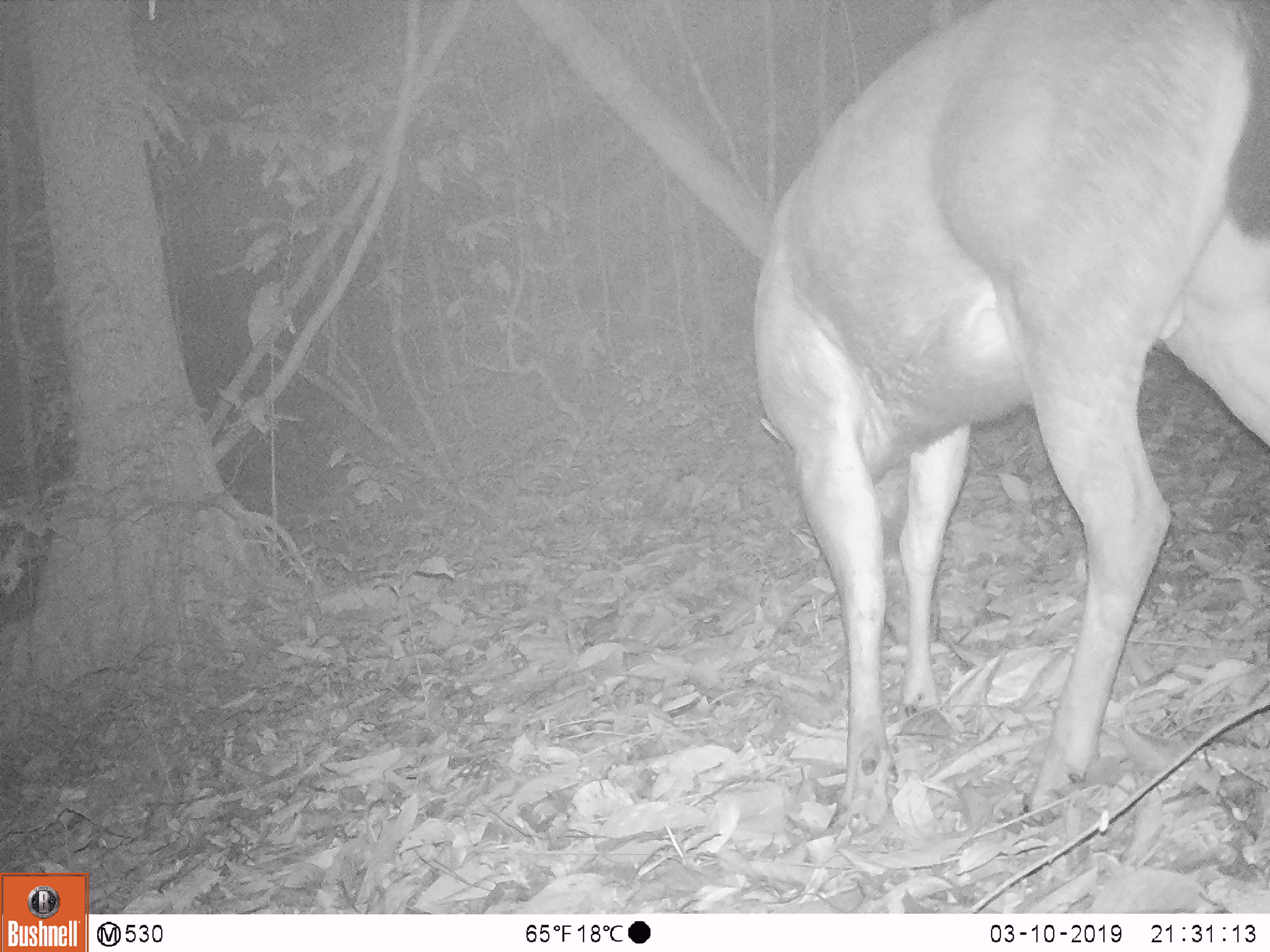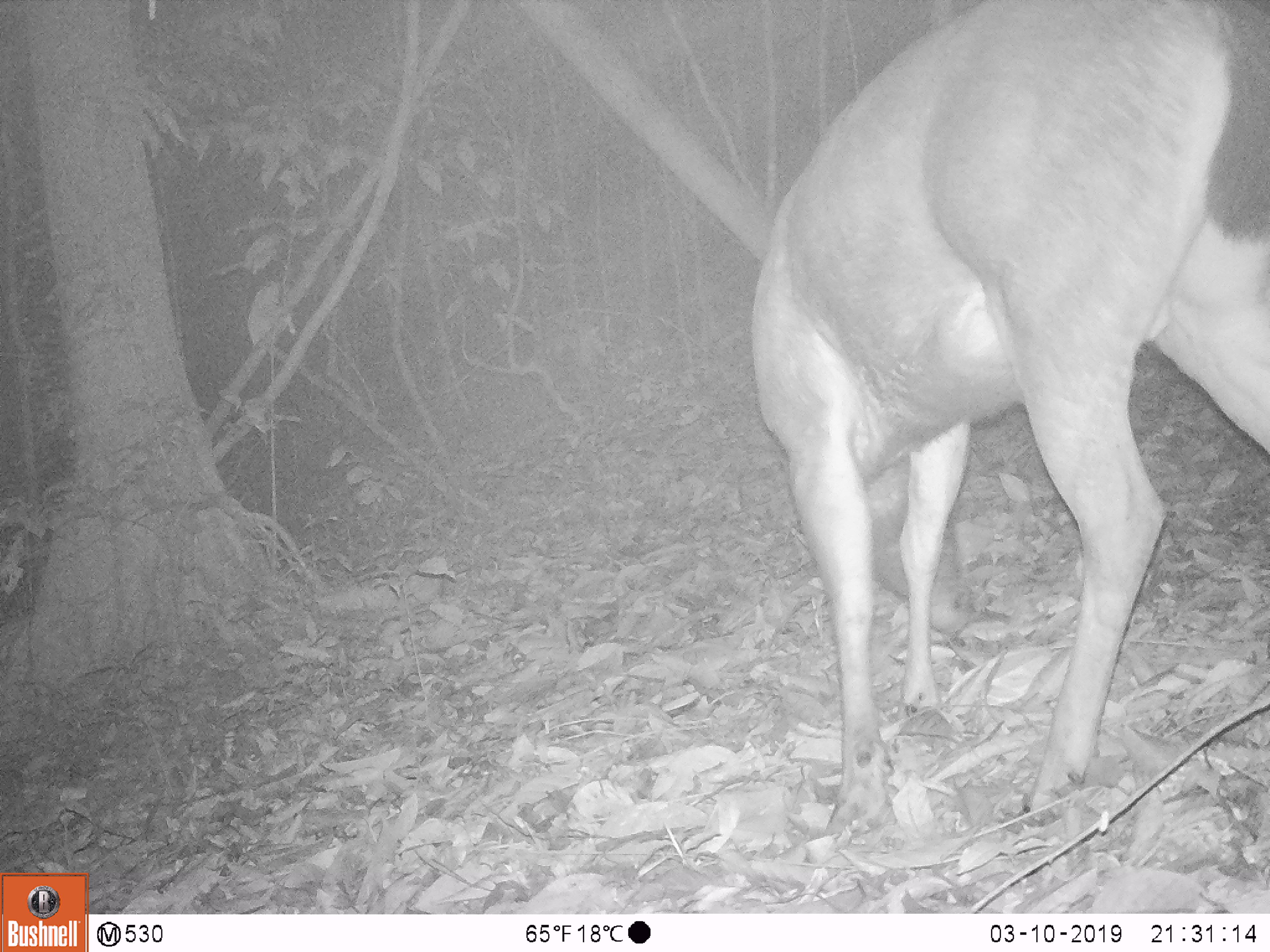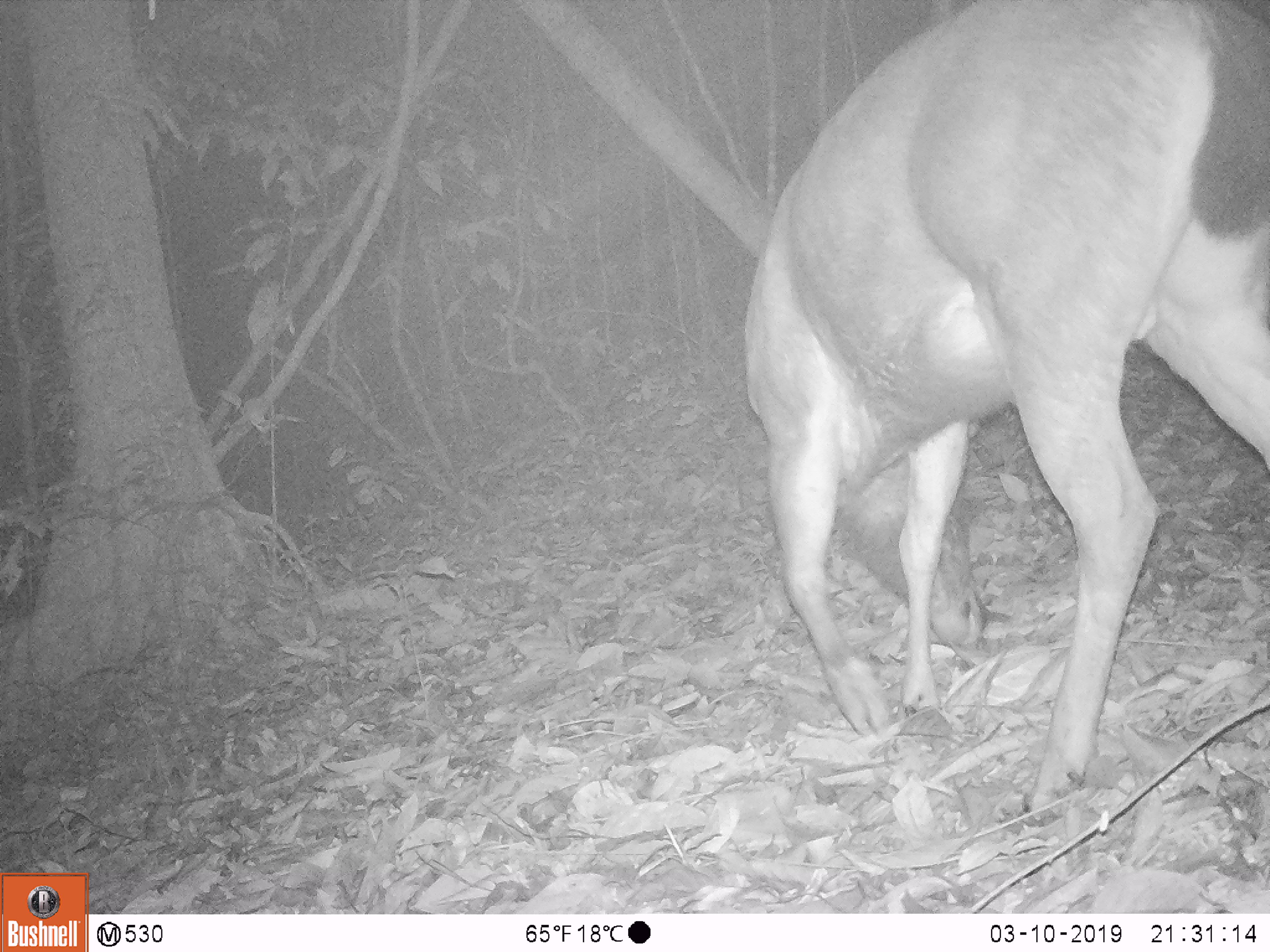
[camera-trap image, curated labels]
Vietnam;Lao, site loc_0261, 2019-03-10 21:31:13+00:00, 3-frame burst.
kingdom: Animalia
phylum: Chordata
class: Mammalia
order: Artiodactyla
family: Cervidae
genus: Rusa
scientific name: Rusa unicolor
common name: sambar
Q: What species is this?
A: Sambar (Rusa unicolor).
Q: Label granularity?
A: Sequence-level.